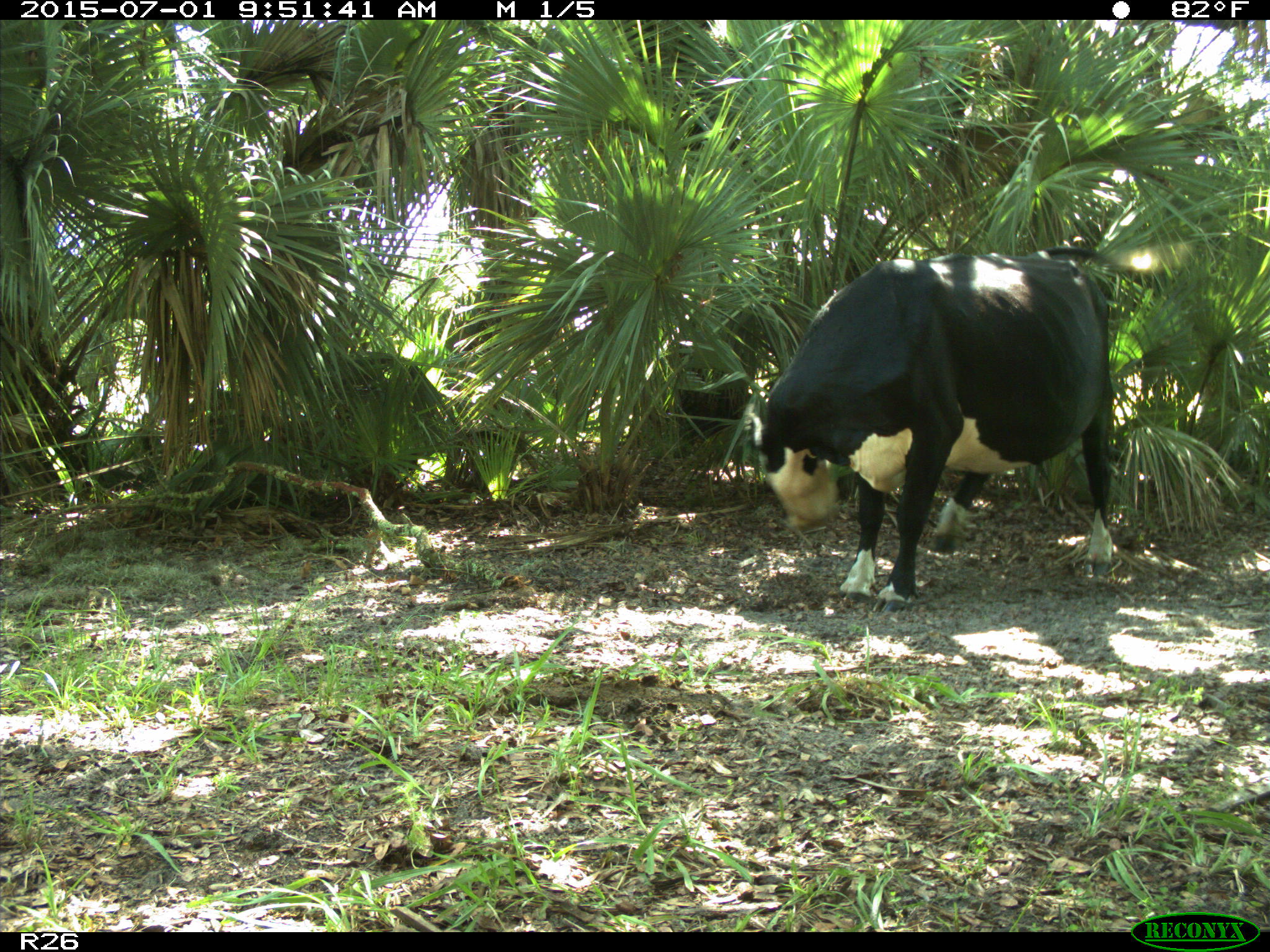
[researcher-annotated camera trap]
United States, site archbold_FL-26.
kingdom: Animalia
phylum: Chordata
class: Mammalia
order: Artiodactyla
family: Bovidae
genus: Bos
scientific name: Bos taurus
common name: domestic cow